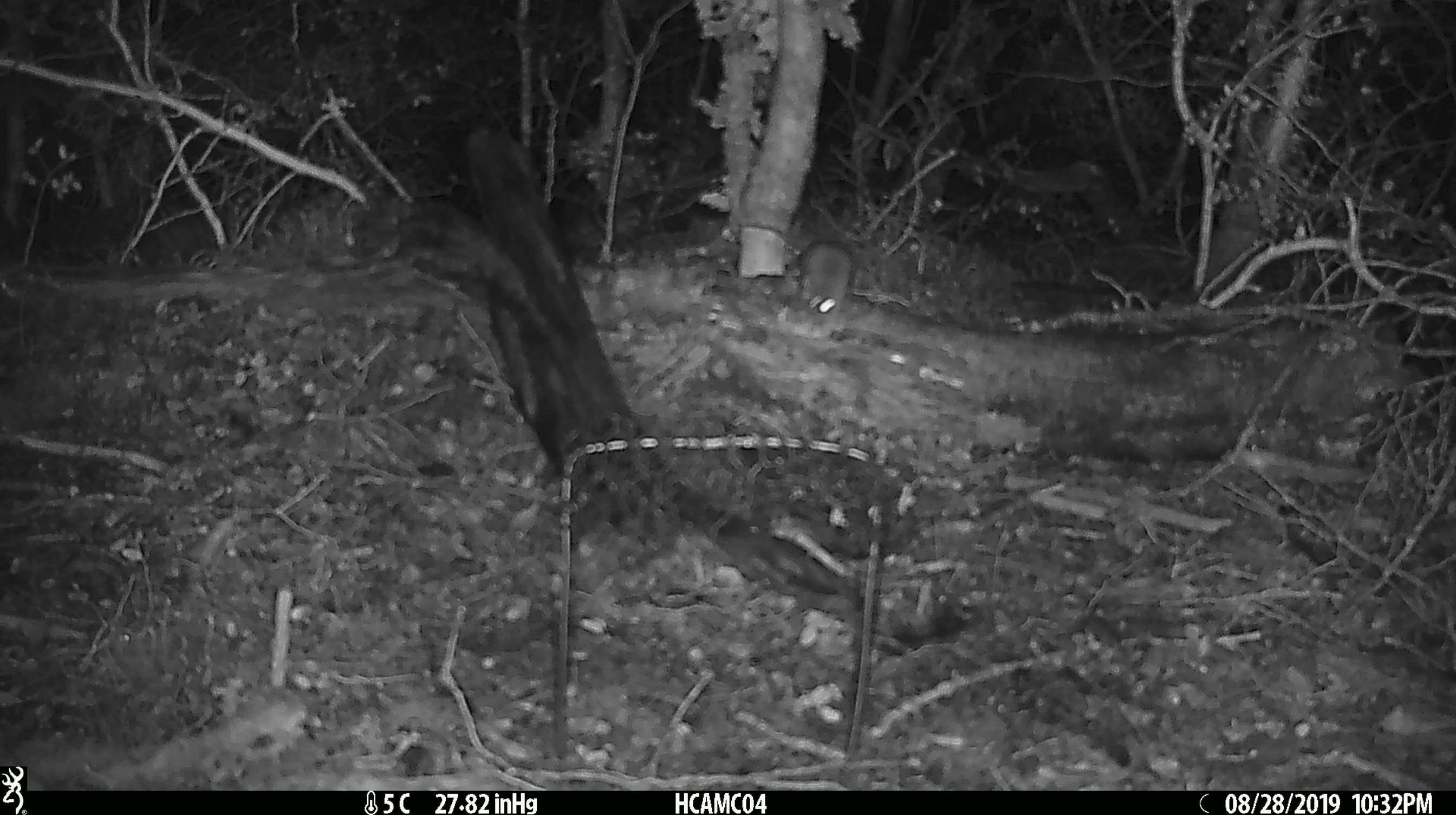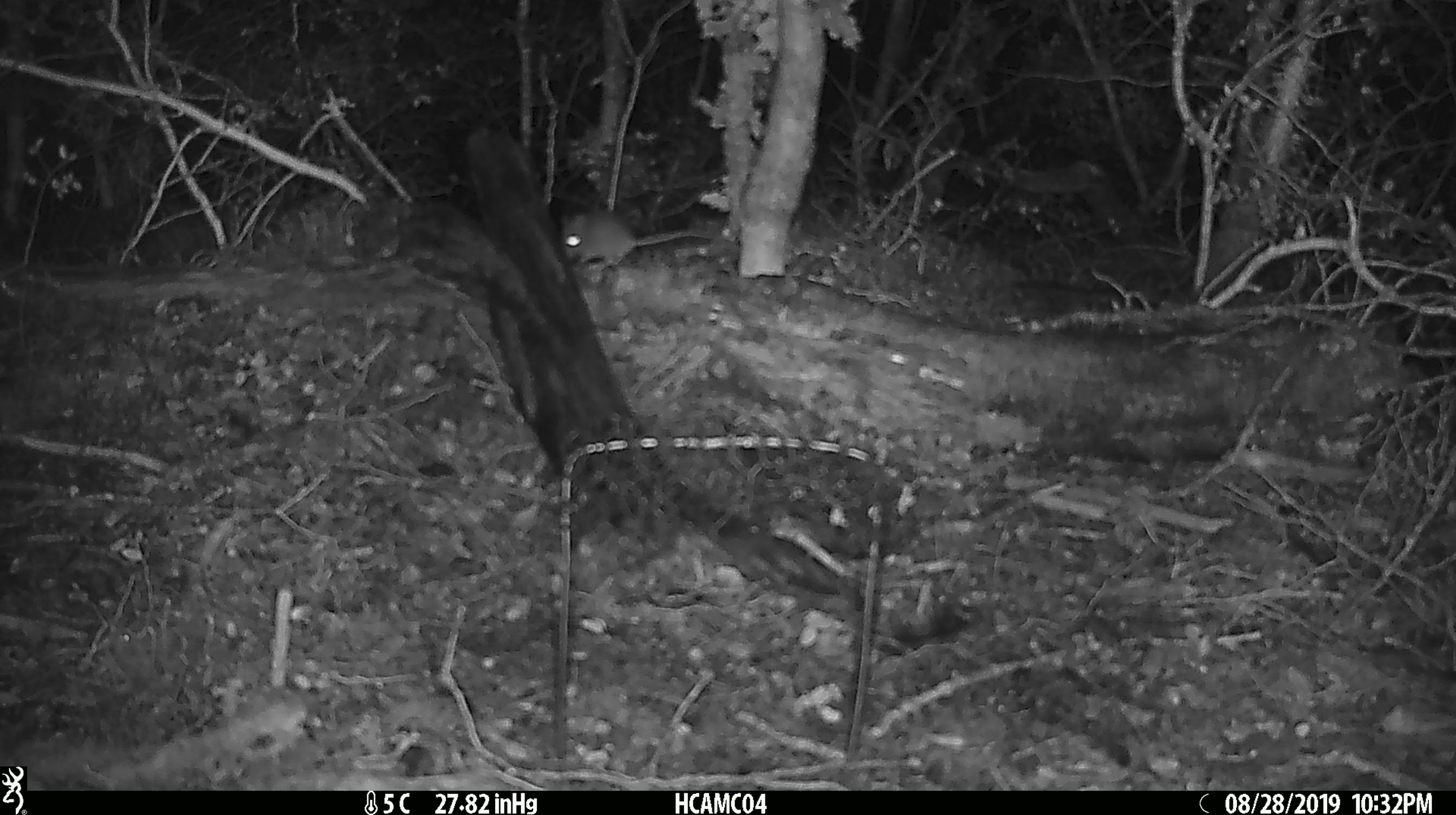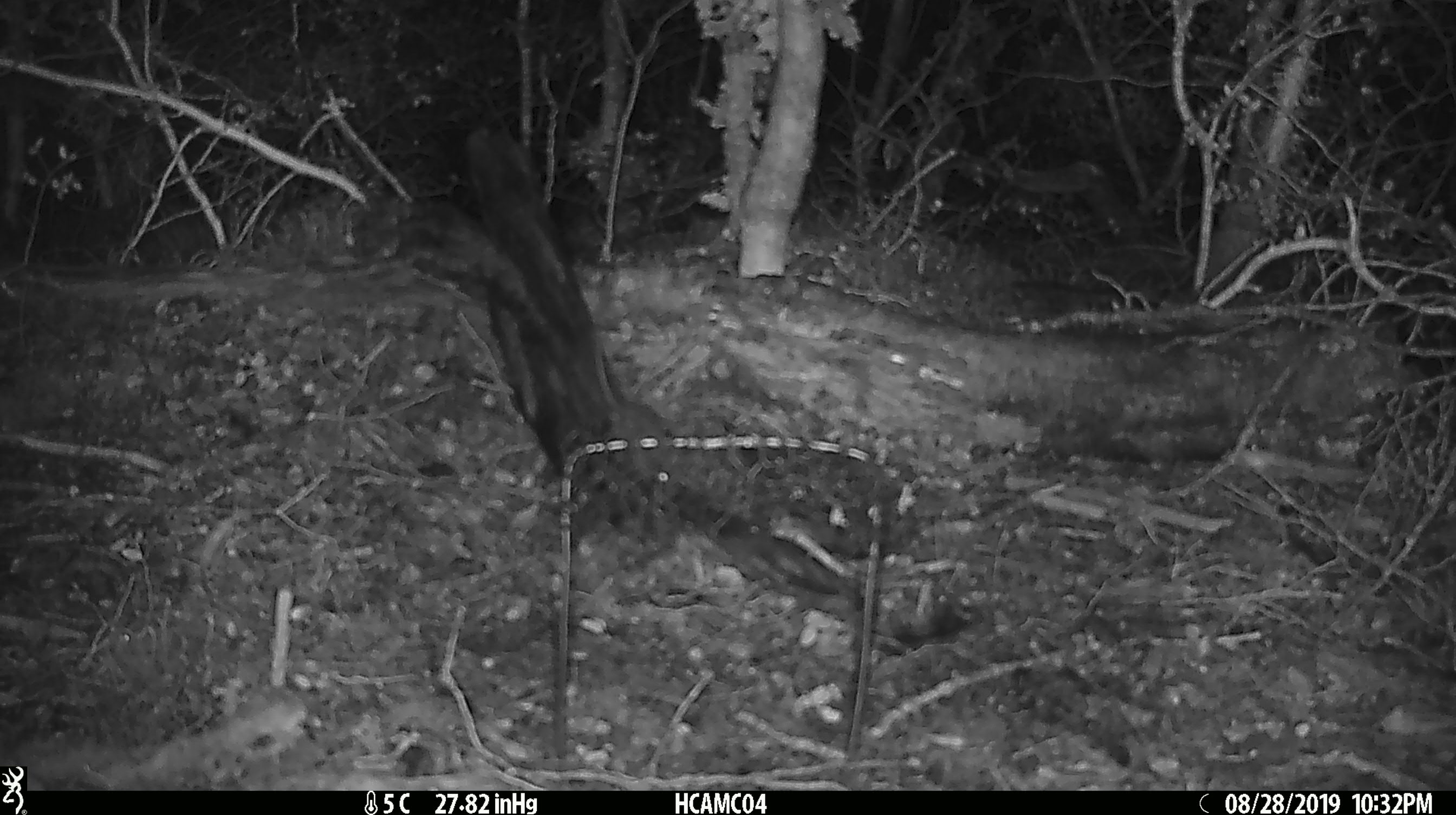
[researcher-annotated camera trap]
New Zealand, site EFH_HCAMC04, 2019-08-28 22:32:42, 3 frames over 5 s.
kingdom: Animalia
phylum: Chordata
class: Mammalia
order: Rodentia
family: Muridae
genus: Mus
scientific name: Mus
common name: mouse